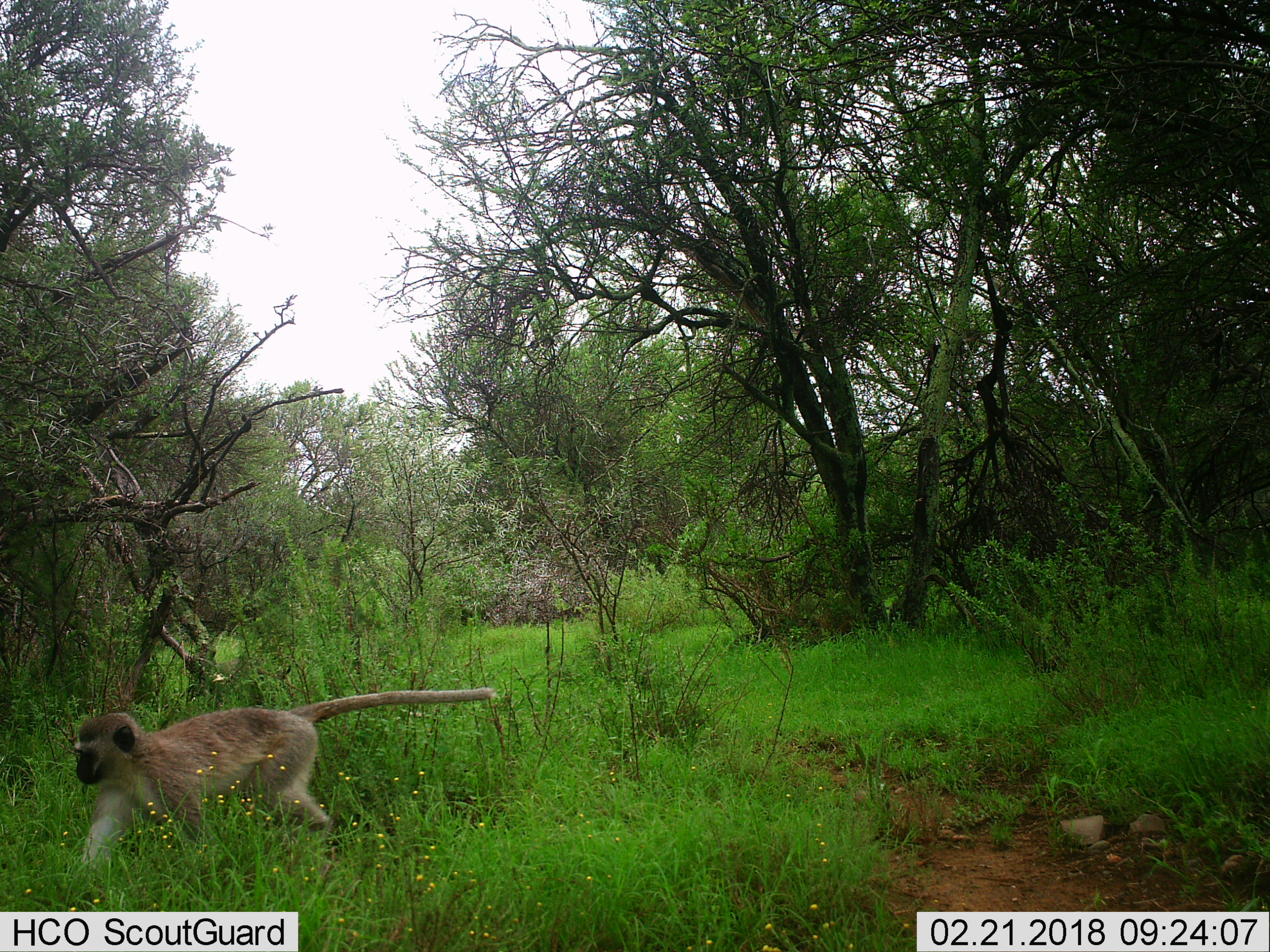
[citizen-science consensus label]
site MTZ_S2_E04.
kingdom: Animalia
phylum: Chordata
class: Mammalia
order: Primates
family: Cercopithecidae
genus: Chlorocebus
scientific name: Chlorocebus pygerythrus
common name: vervet monkey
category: monkeyvervet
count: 1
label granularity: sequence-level